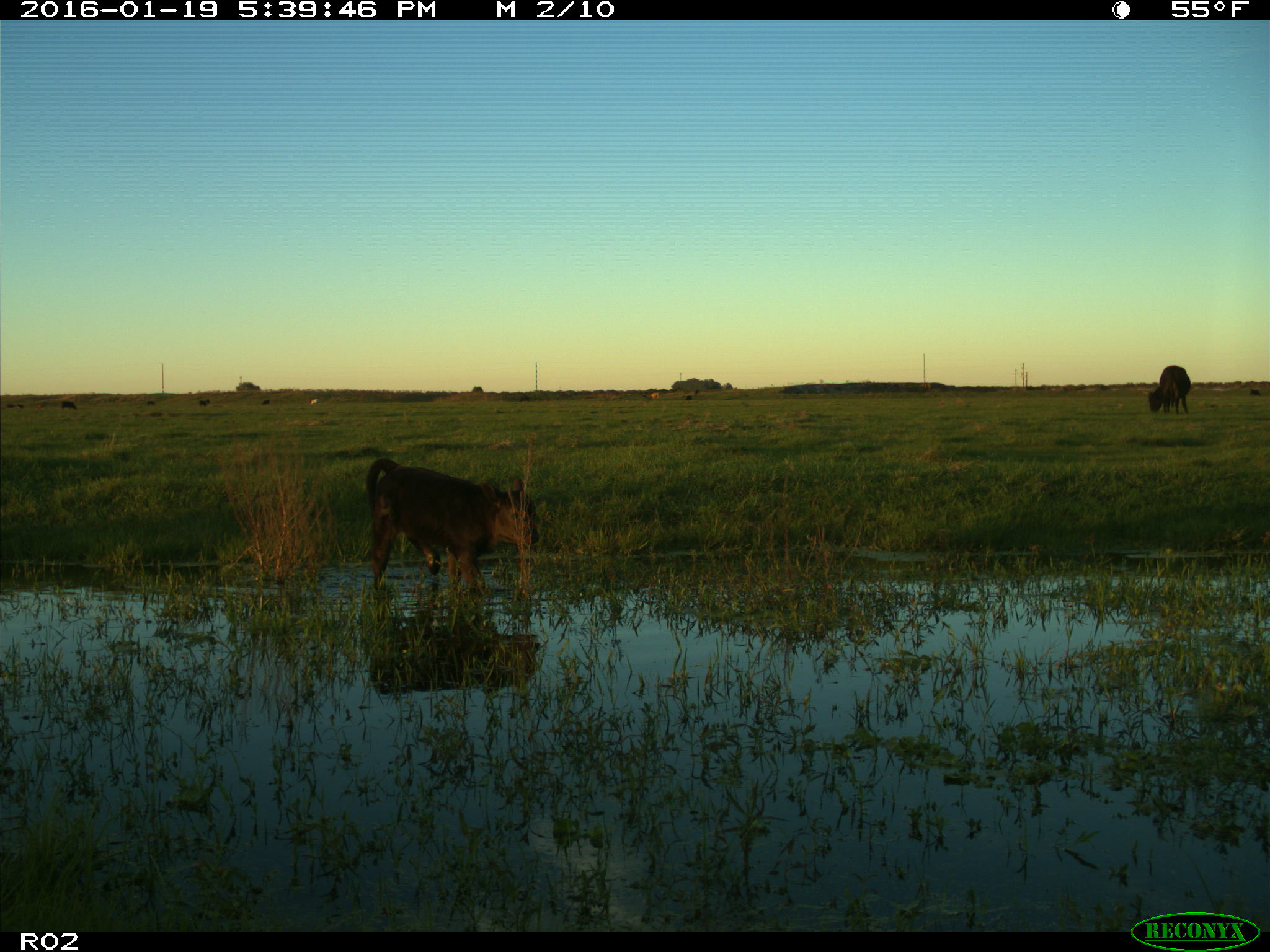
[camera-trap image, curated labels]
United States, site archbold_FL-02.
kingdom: Animalia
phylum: Chordata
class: Mammalia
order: Artiodactyla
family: Bovidae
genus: Bos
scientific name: Bos taurus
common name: domestic cow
Bos taurus (domestic cow).